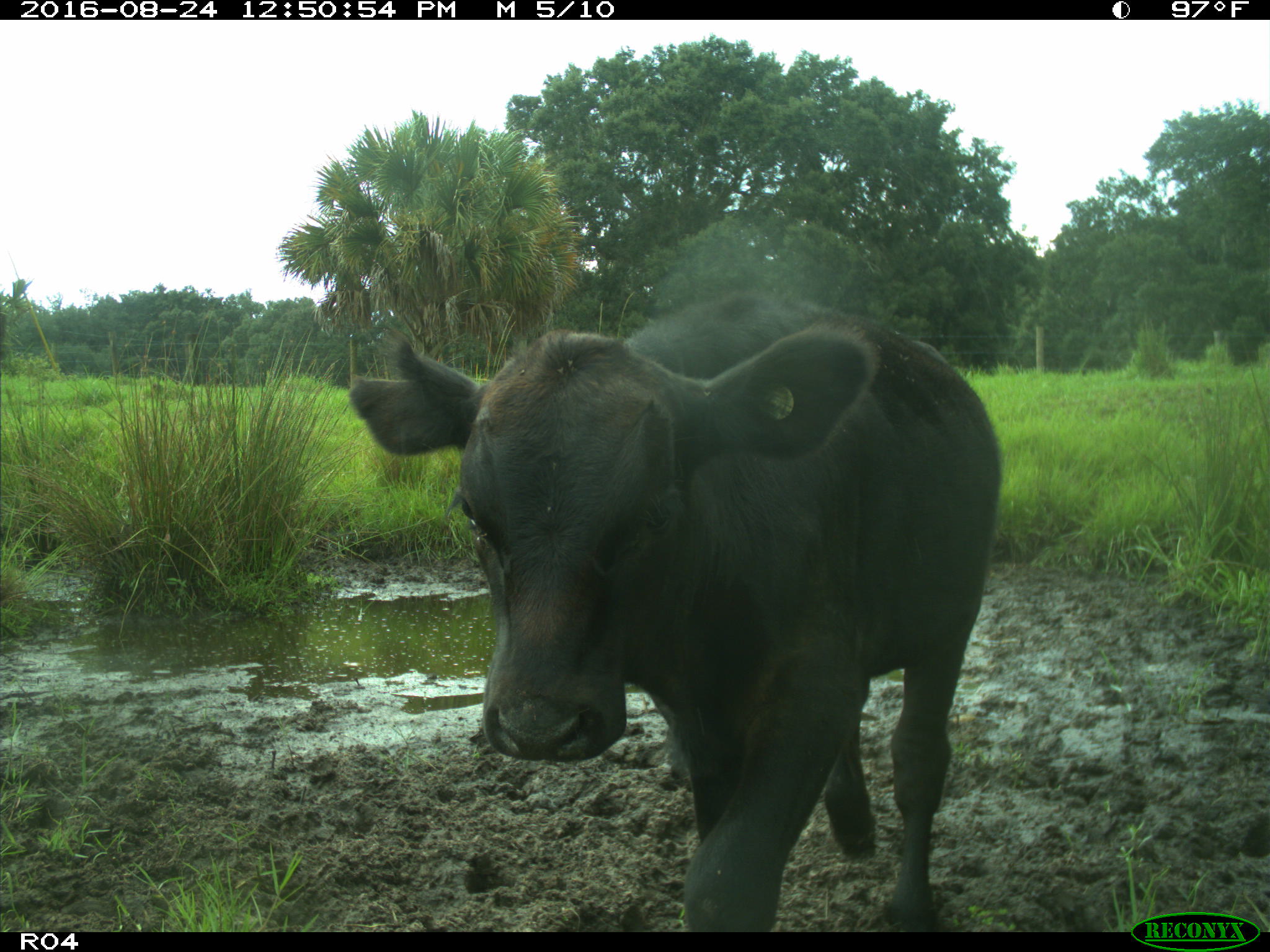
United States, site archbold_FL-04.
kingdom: Animalia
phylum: Chordata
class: Mammalia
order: Artiodactyla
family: Bovidae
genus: Bos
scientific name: Bos taurus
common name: domestic cow